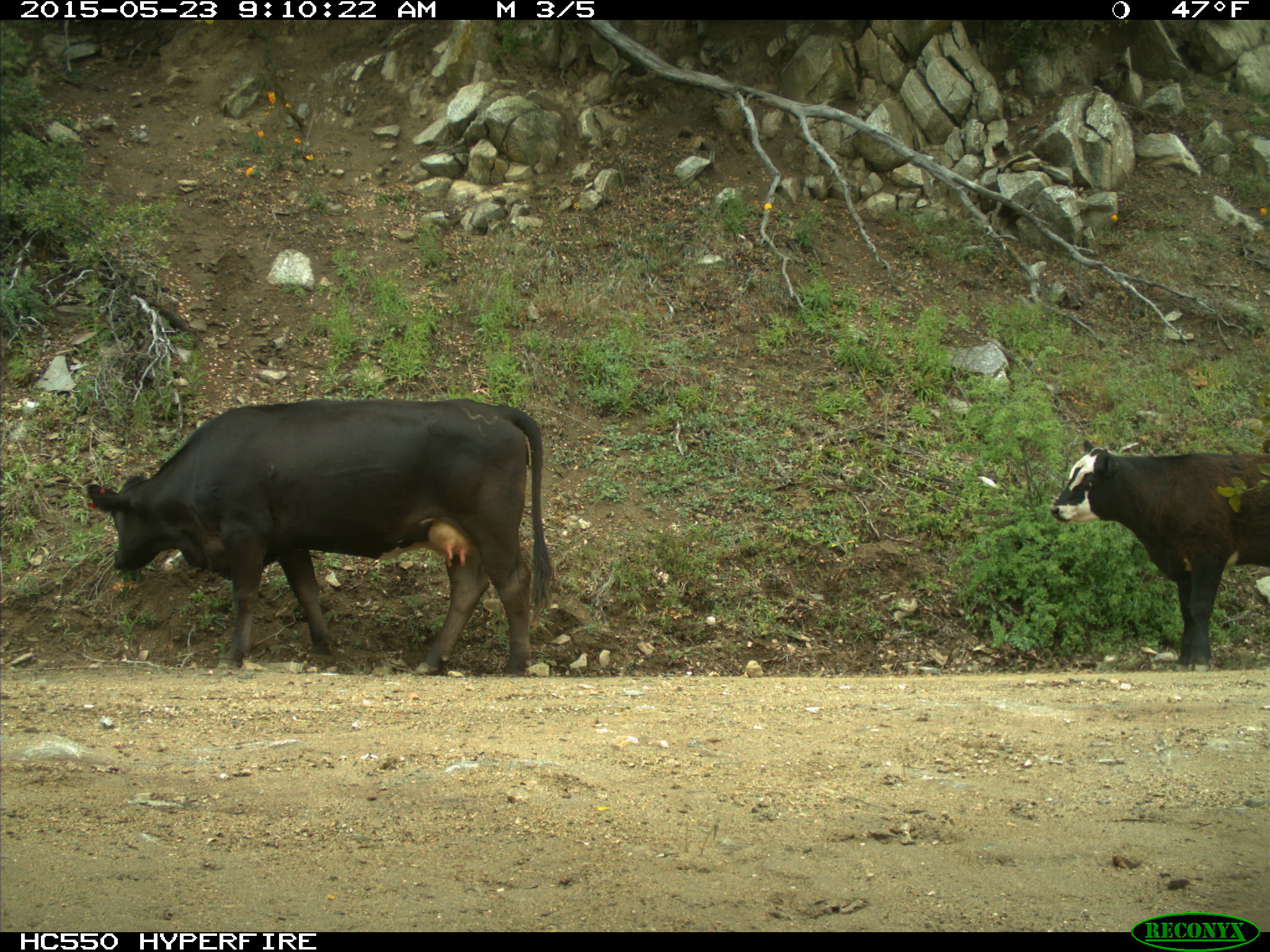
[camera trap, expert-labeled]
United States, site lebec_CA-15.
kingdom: Animalia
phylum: Chordata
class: Mammalia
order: Artiodactyla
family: Bovidae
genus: Bos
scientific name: Bos taurus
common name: domestic cow